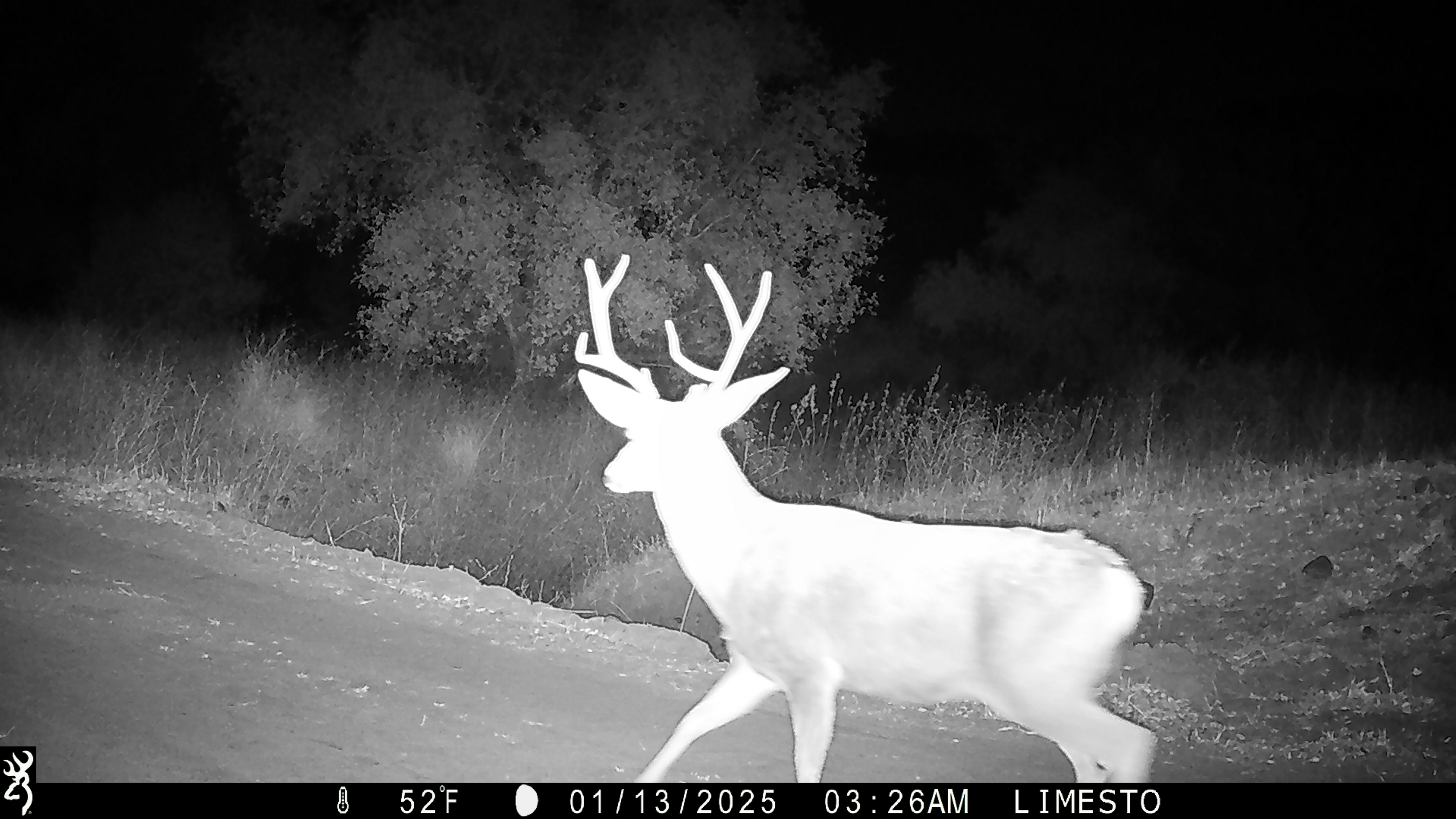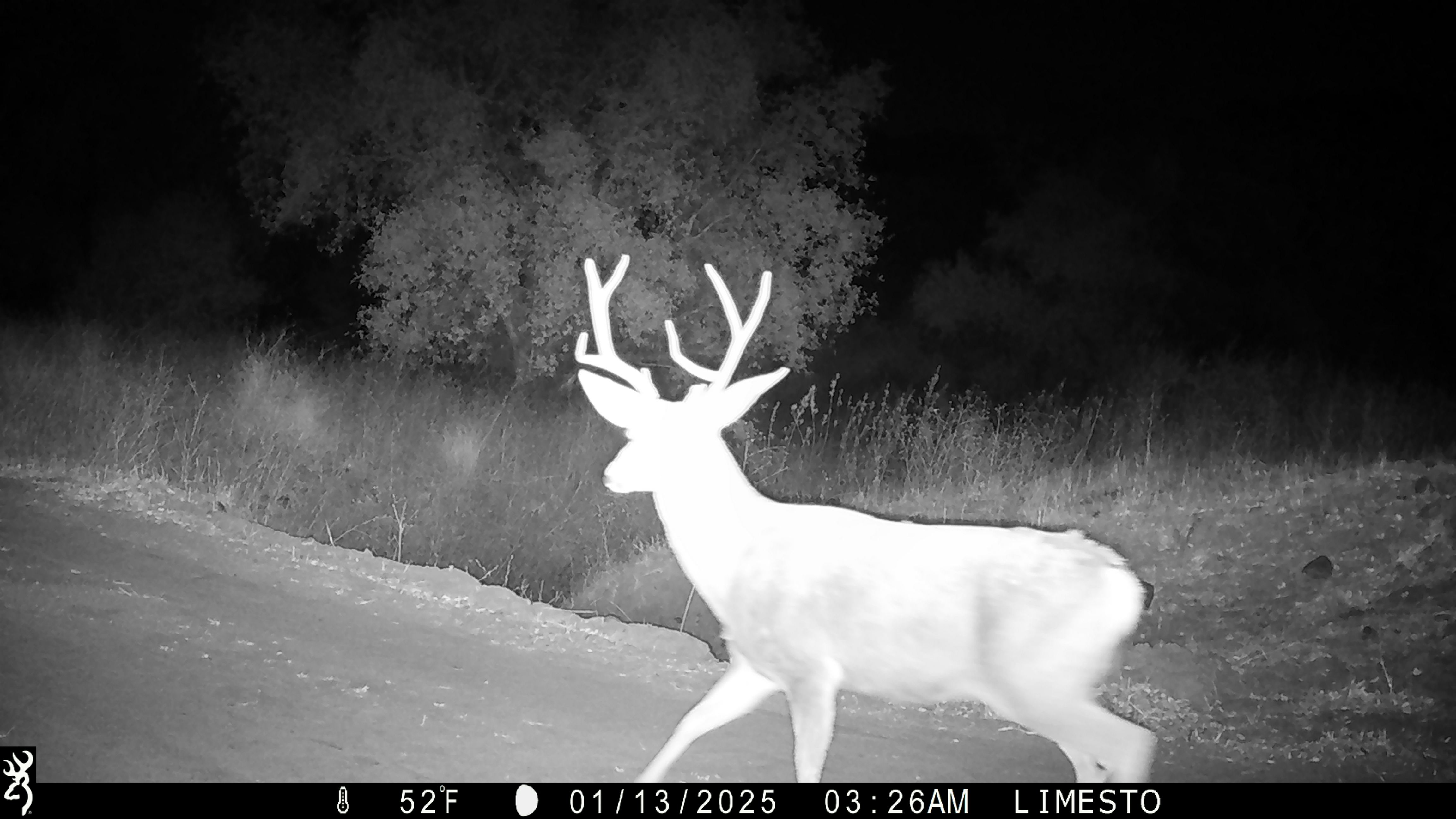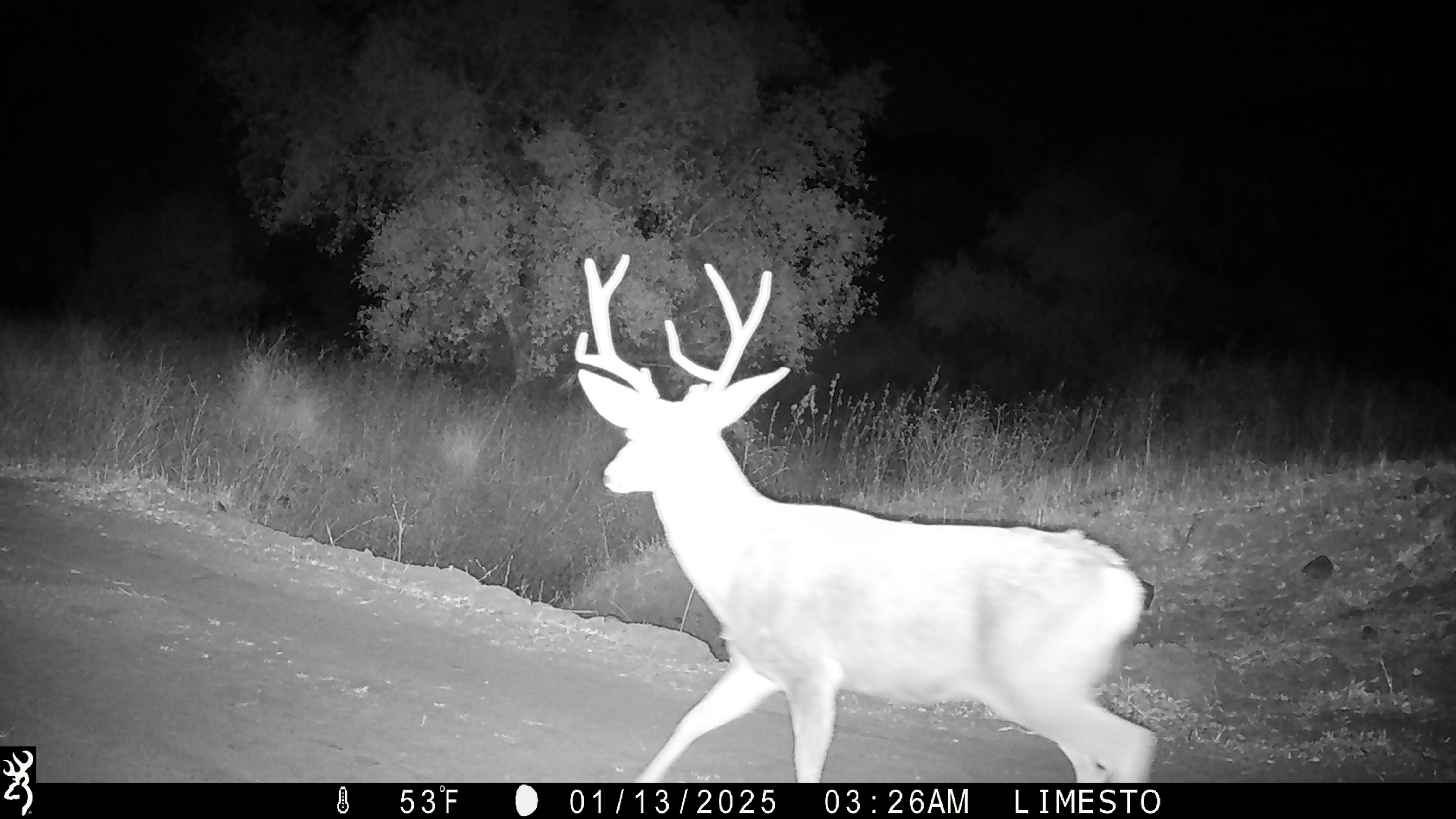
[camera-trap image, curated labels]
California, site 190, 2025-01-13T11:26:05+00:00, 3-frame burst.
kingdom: Animalia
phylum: Chordata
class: Mammalia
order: Artiodactyla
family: Cervidae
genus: Odocoileus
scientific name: Odocoileus hemionus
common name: mule deer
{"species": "mule deer (Odocoileus hemionus)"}